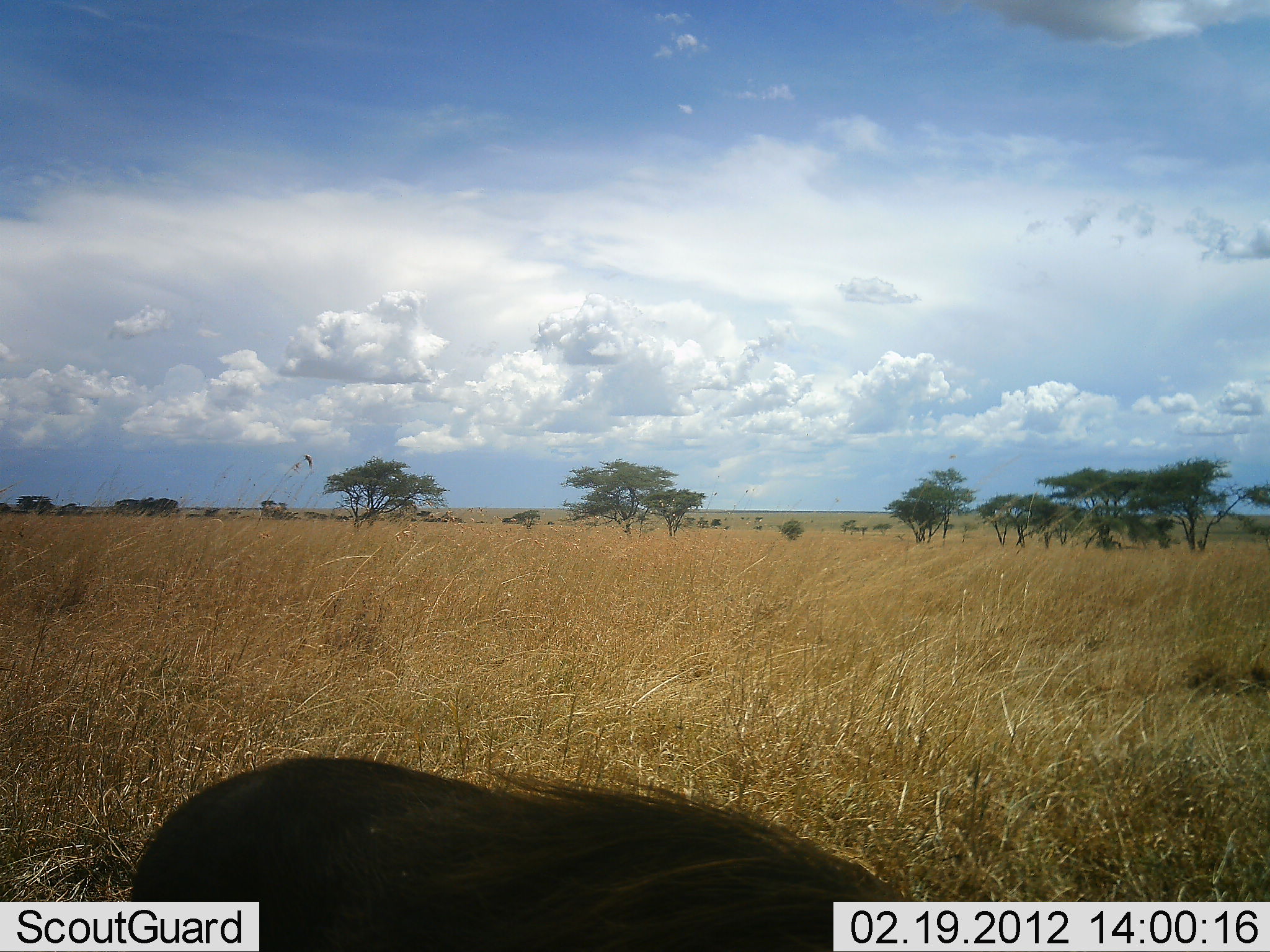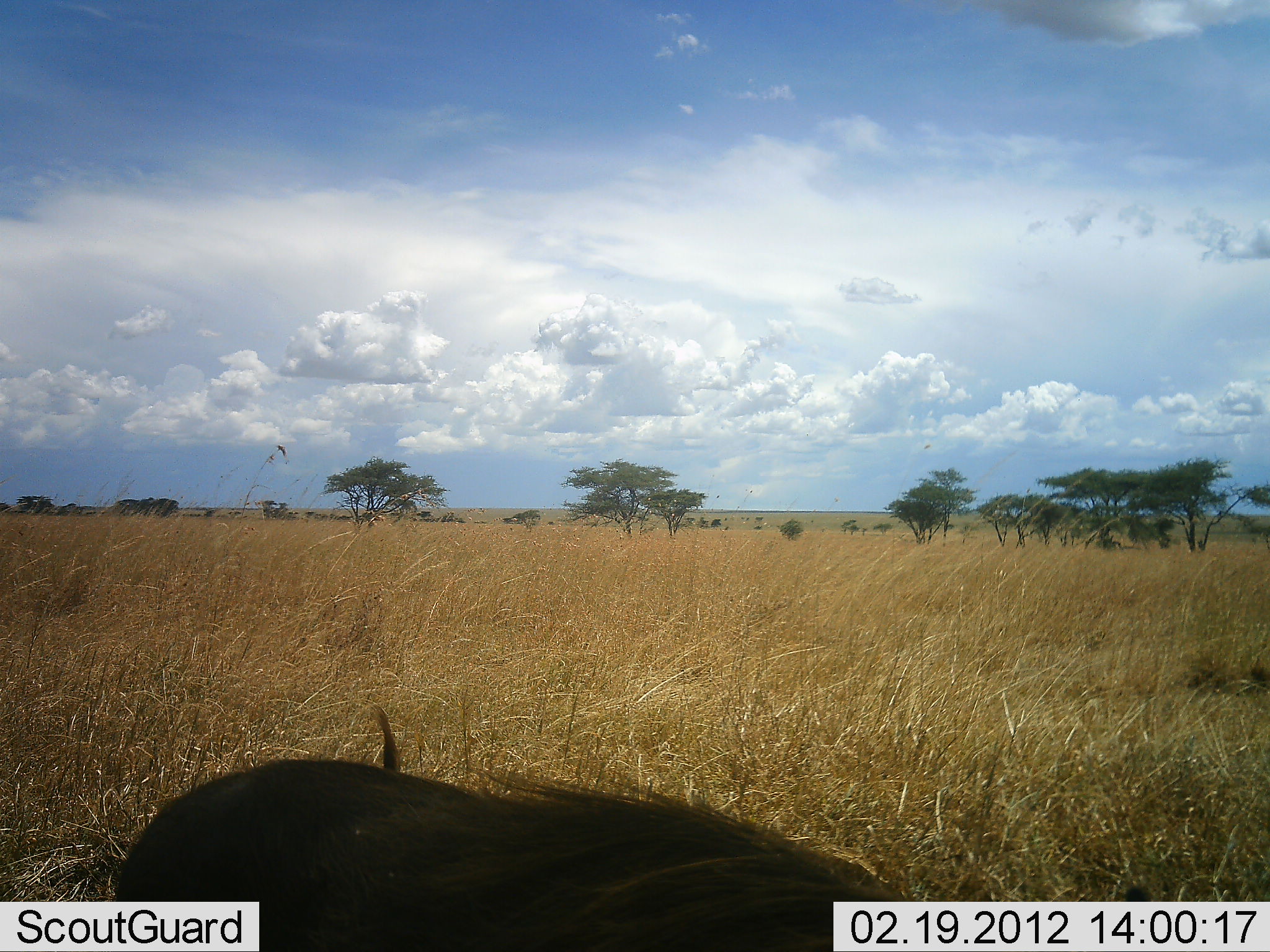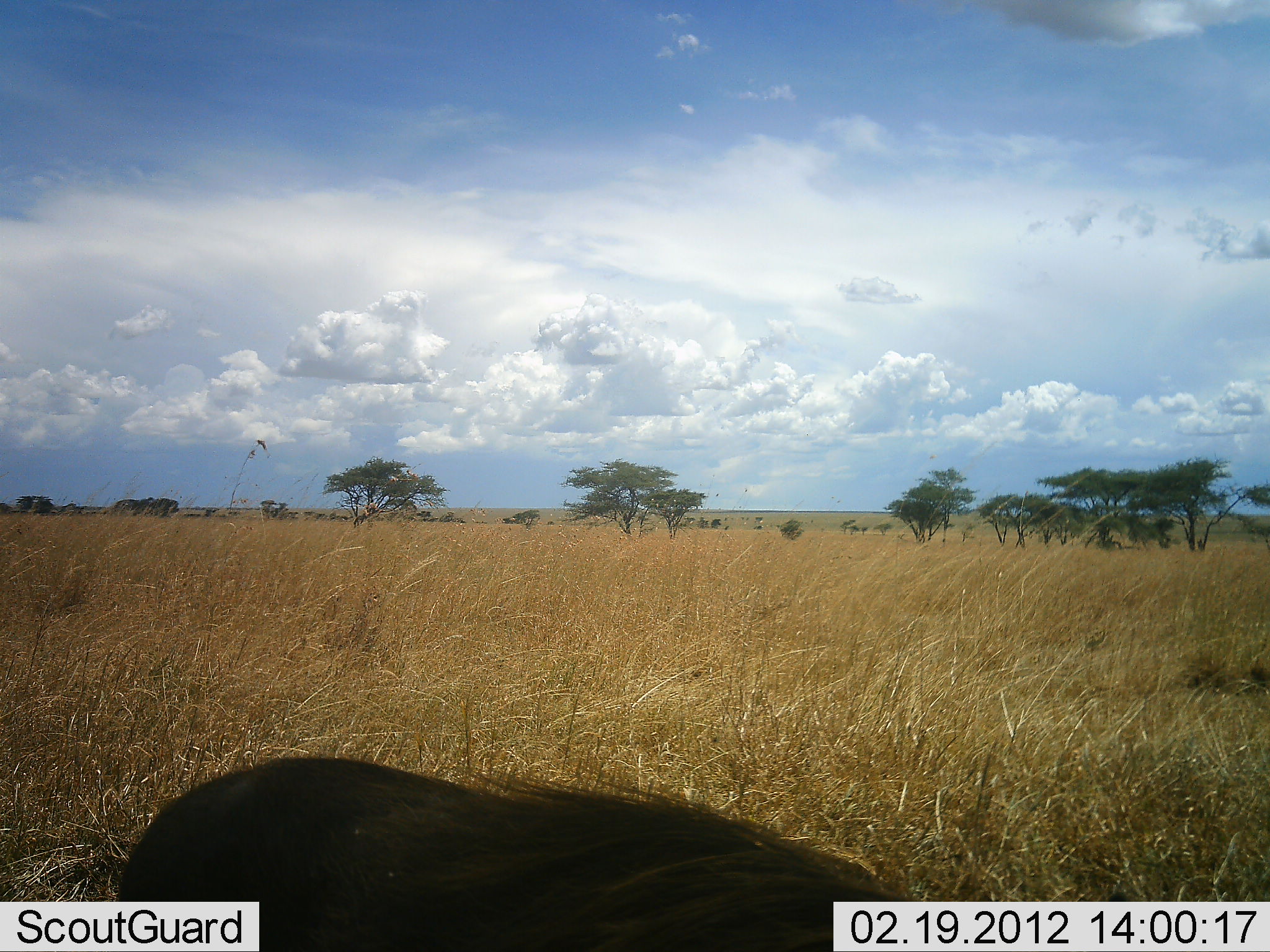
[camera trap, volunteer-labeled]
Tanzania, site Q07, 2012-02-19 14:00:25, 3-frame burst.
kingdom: Animalia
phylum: Chordata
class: Mammalia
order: Artiodactyla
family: Suidae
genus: Phacochoerus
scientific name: Phacochoerus africanus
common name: warthog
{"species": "warthog (Phacochoerus africanus)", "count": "1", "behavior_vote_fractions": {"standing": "79%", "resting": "5%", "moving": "5%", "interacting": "0%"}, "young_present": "0%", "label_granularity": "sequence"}